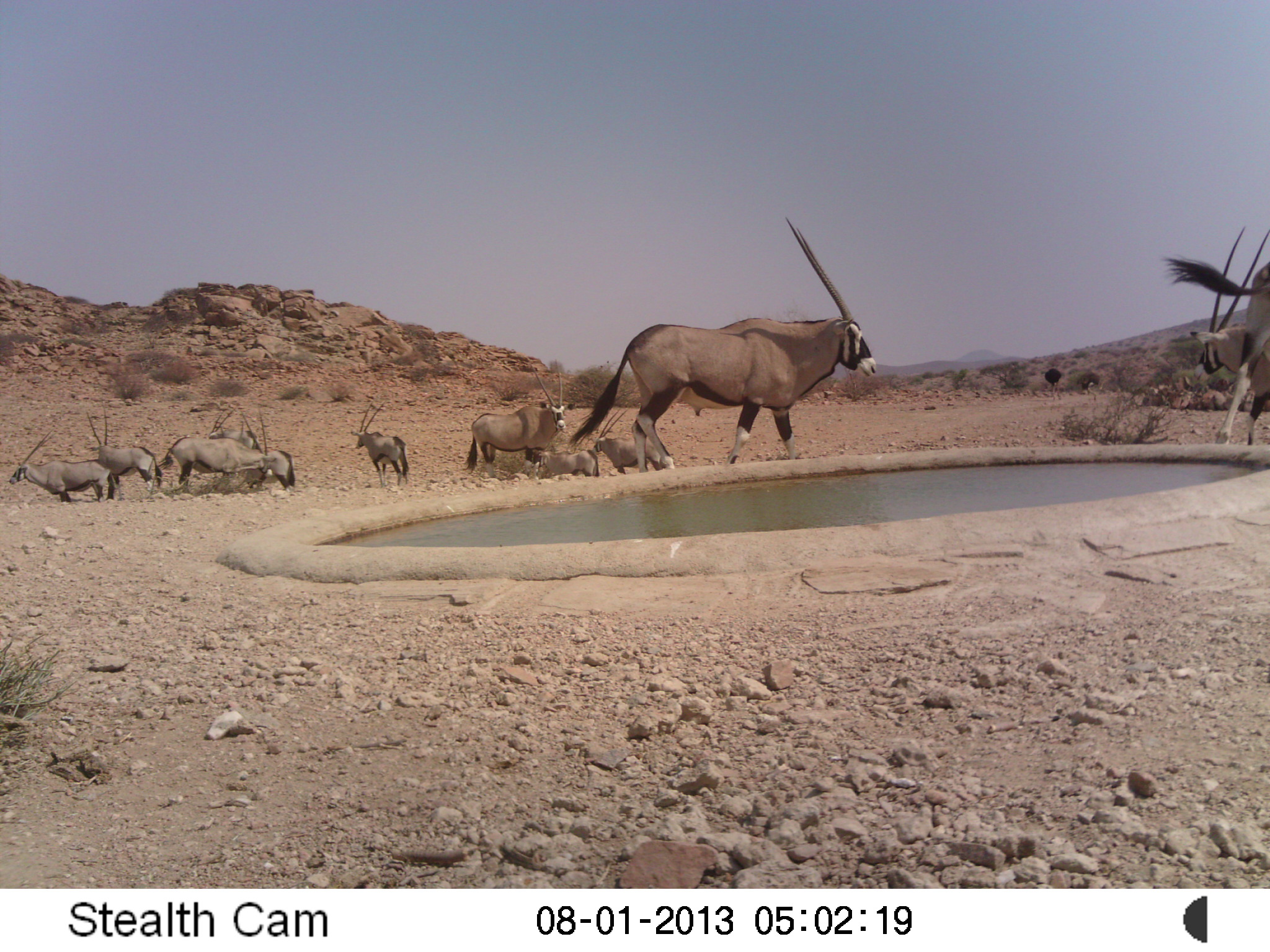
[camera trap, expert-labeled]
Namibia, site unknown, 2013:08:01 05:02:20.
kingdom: Animalia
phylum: Chordata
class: Mammalia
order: Artiodactyla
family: Bovidae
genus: Oryx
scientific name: Oryx gazella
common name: gemsbok